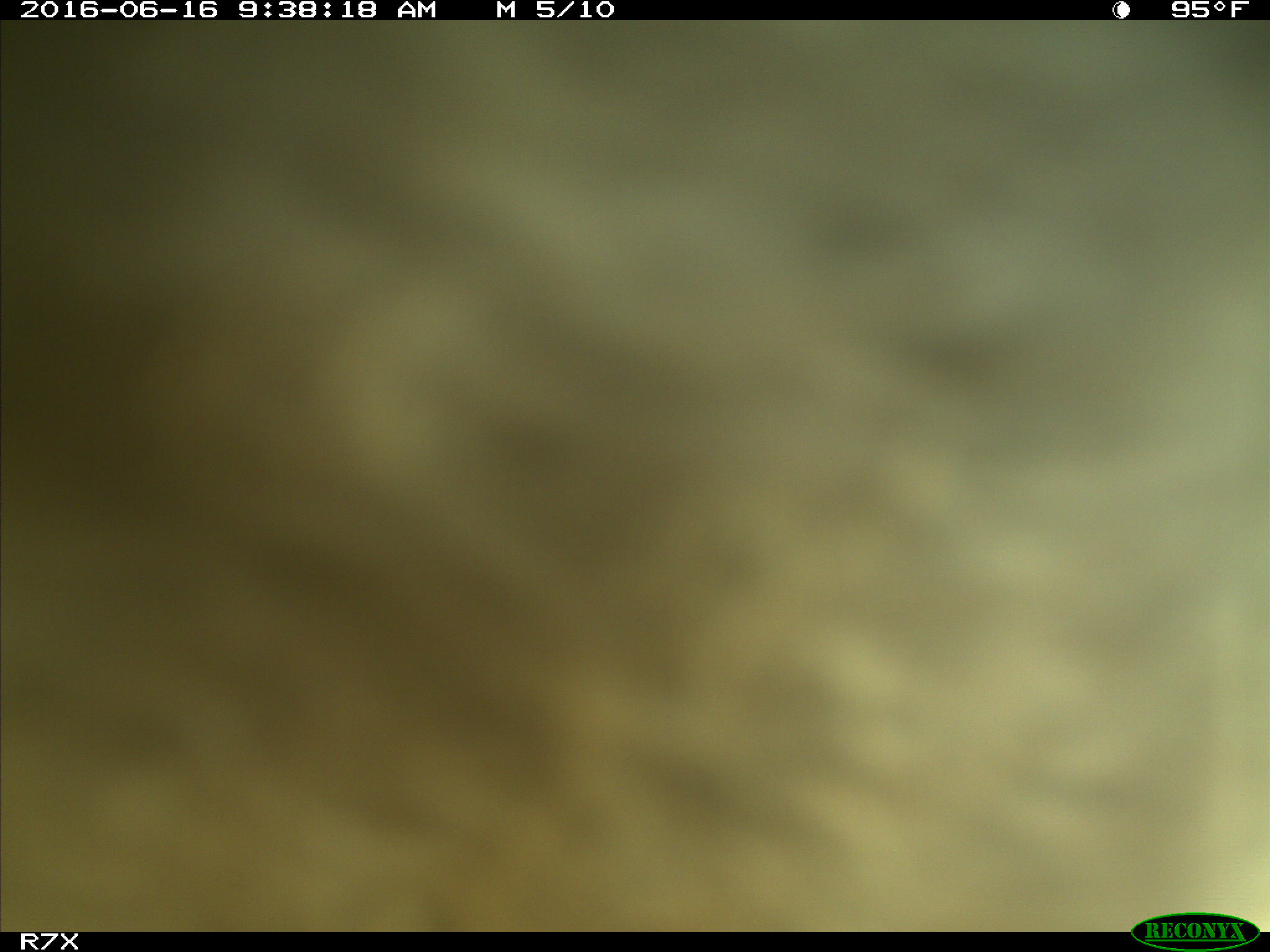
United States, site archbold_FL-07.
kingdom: Animalia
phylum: Chordata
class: Mammalia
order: Artiodactyla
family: Bovidae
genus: Bos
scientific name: Bos taurus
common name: domestic cow